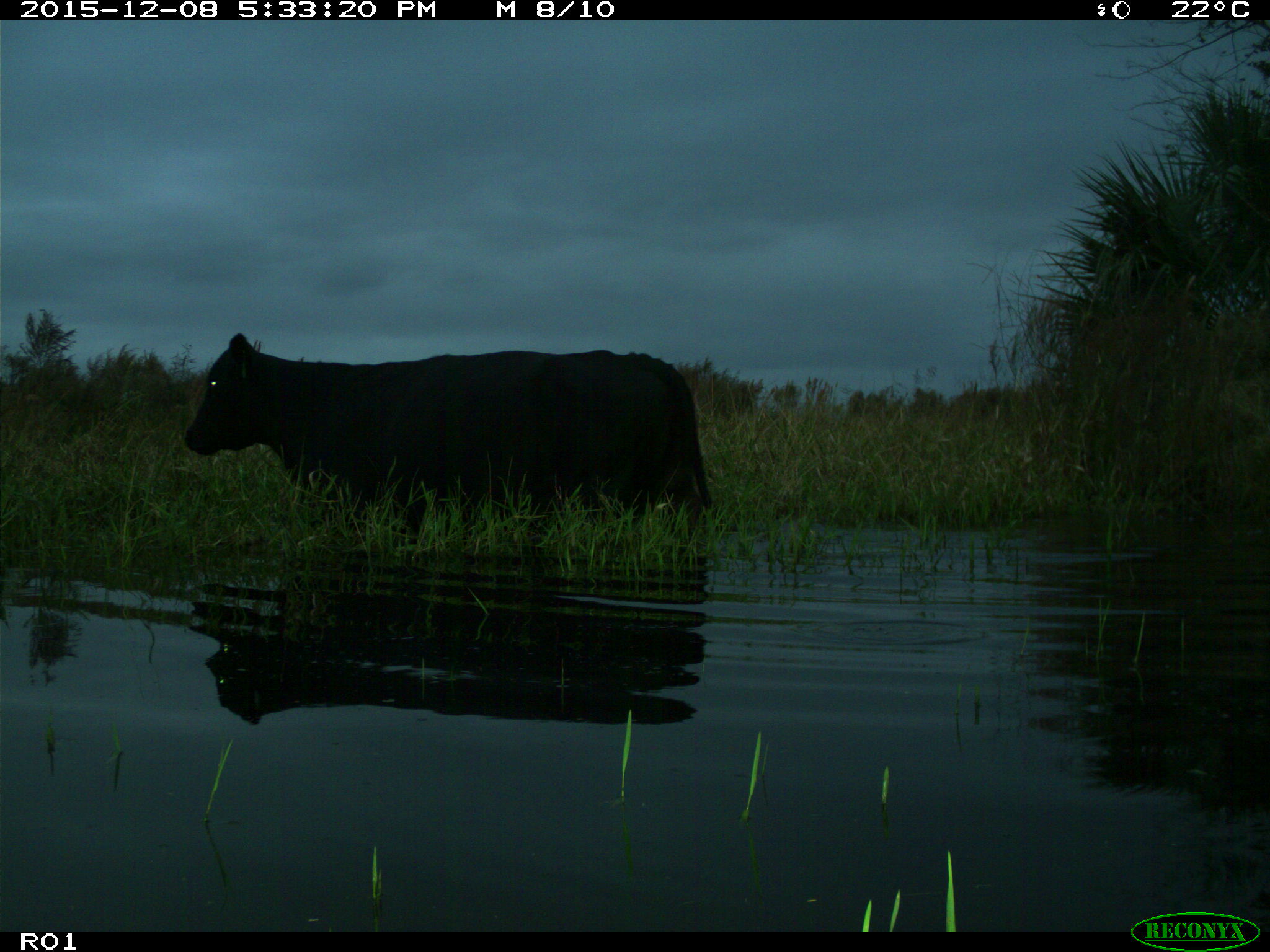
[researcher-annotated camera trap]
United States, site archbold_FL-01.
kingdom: Animalia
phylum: Chordata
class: Mammalia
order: Artiodactyla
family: Bovidae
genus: Bos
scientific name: Bos taurus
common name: domestic cow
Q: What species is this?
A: Bos taurus (domestic cow).